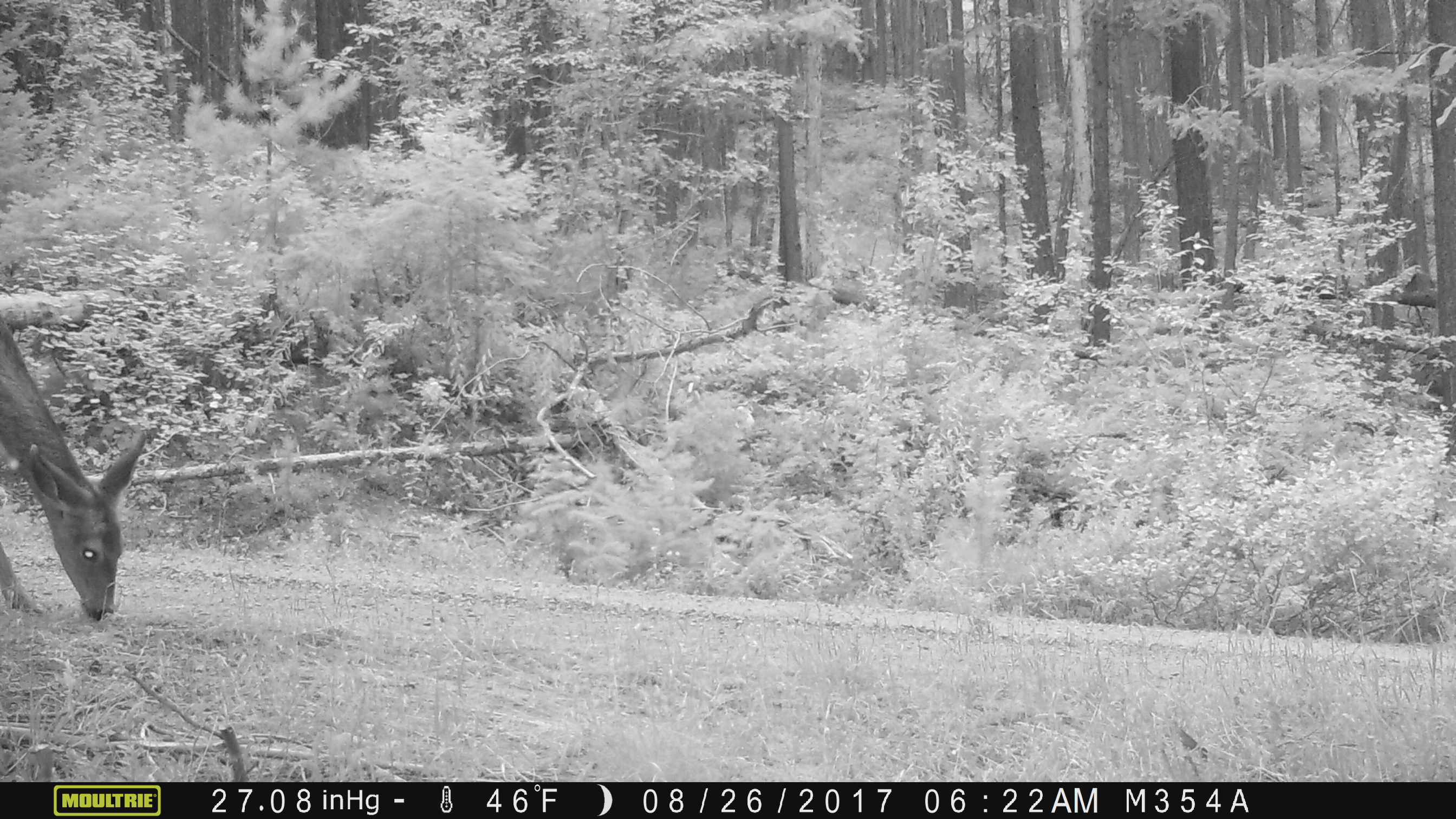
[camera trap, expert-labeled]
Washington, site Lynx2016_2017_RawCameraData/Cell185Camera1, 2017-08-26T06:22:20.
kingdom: Animalia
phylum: Chordata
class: Mammalia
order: Artiodactyla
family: Cervidae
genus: Odocoileus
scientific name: Odocoileus hemionus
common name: mule deer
Odocoileus hemionus (mule deer). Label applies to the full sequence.